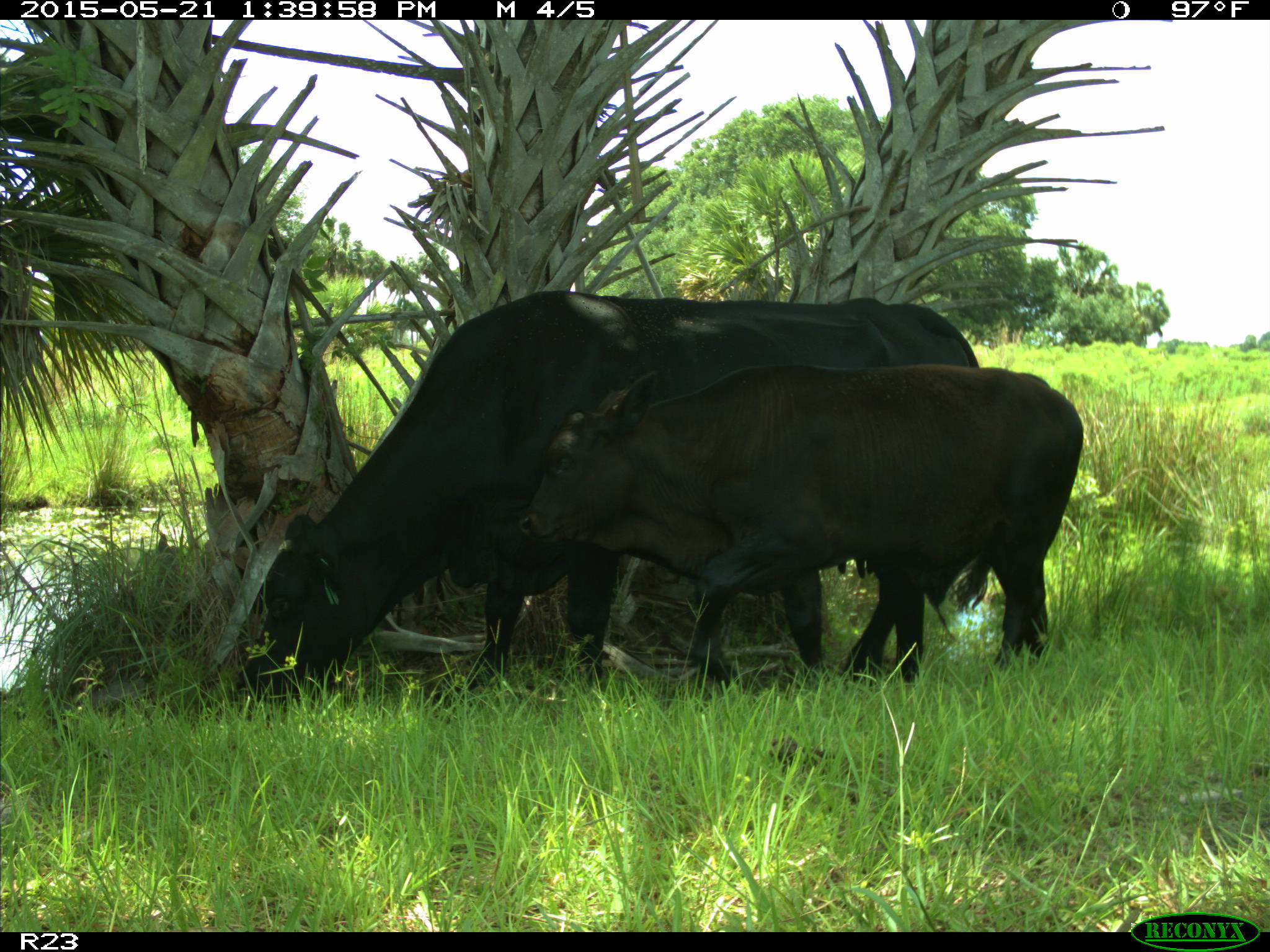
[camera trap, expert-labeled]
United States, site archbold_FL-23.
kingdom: Animalia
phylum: Chordata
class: Mammalia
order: Artiodactyla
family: Bovidae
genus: Bos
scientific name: Bos taurus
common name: domestic cow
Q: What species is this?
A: Bos taurus (domestic cow).